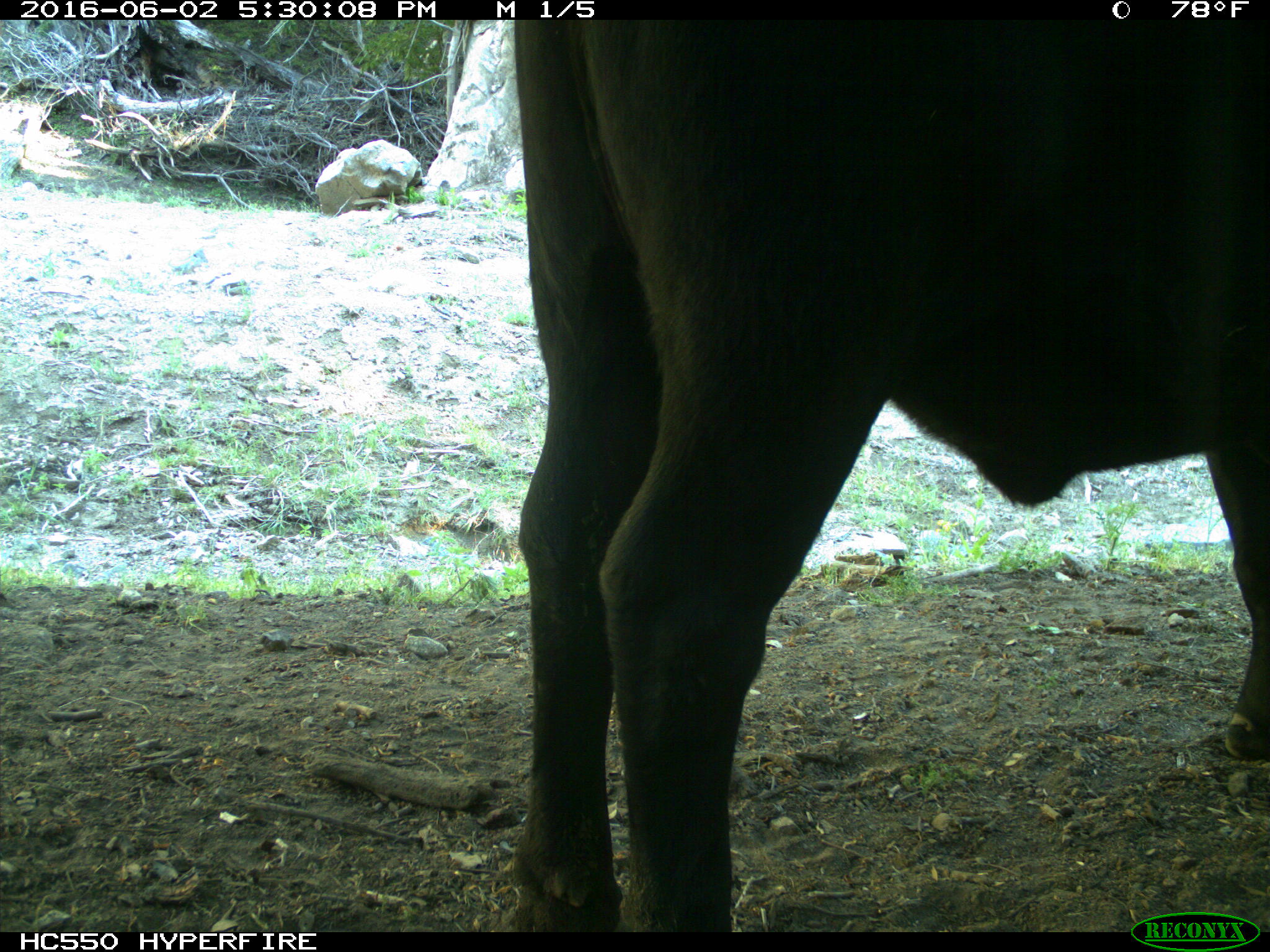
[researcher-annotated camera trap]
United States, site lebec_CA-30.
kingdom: Animalia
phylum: Chordata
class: Mammalia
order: Artiodactyla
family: Bovidae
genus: Bos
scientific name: Bos taurus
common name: domestic cow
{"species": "Bos taurus (domestic cow)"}